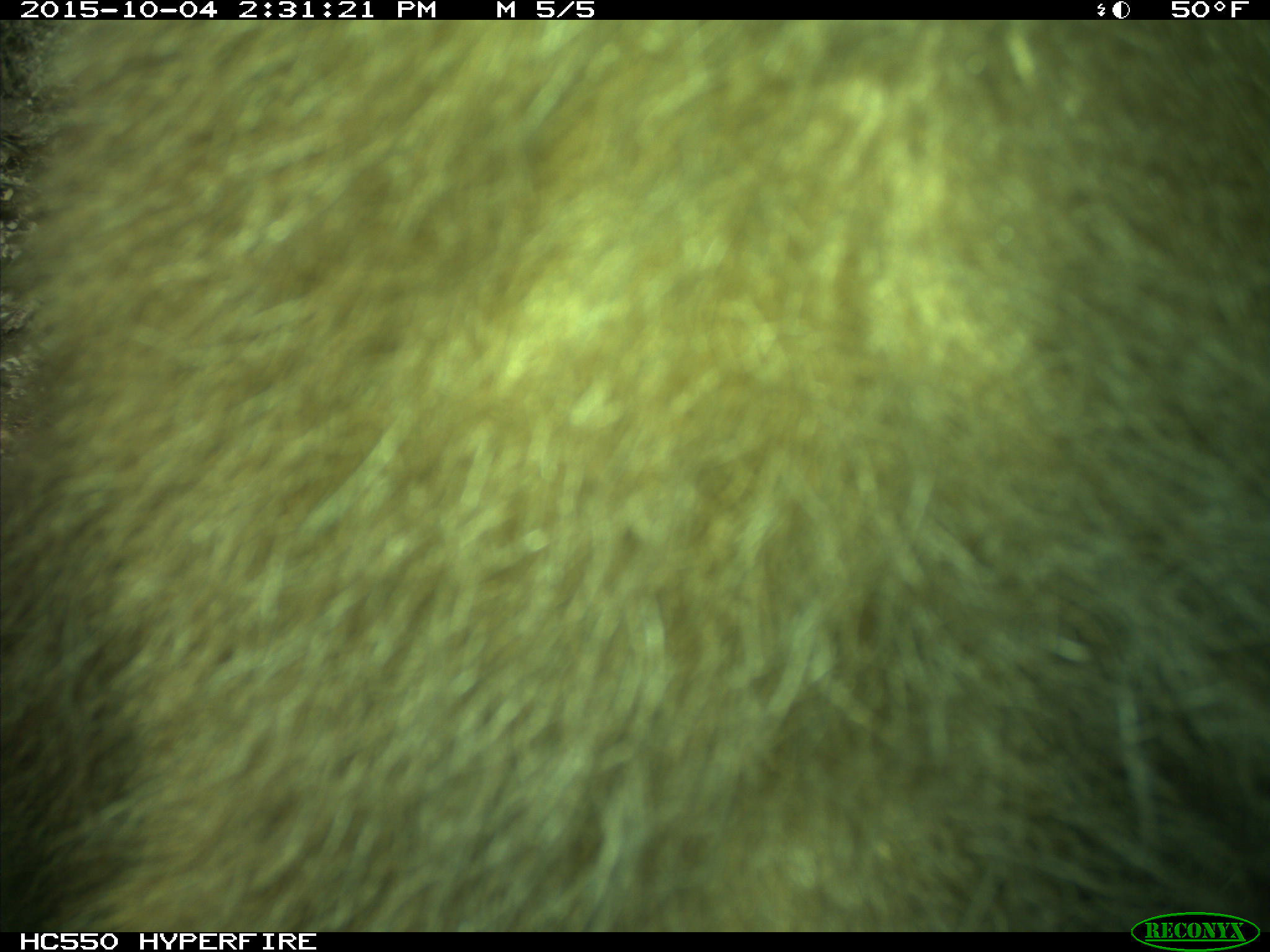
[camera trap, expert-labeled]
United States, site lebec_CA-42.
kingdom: Animalia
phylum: Chordata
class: Mammalia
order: Carnivora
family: Ursidae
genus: Ursus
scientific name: Ursus americanus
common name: american black bear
Ursus americanus (american black bear).